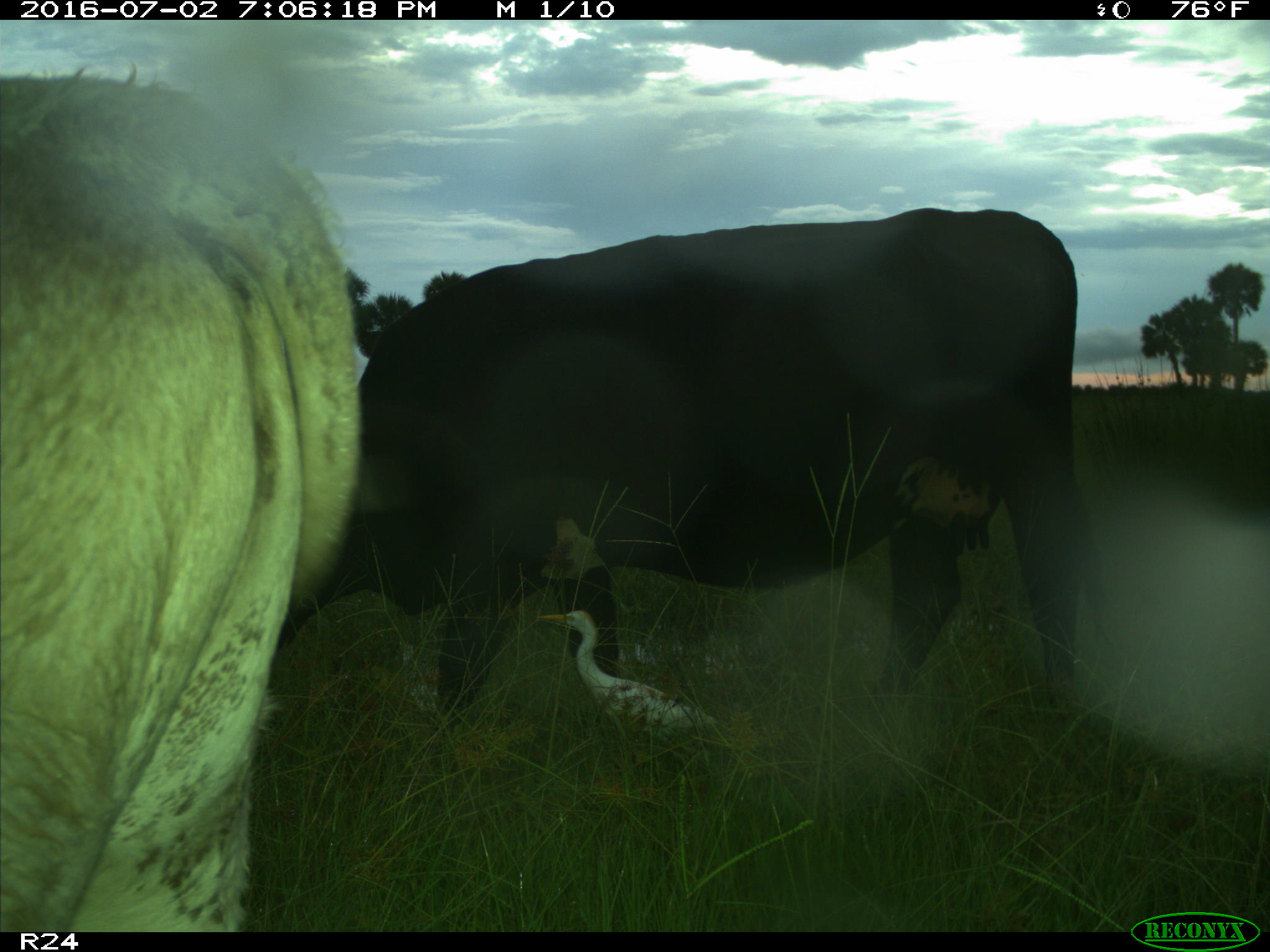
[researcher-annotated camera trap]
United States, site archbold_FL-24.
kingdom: Animalia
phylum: Chordata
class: Mammalia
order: Artiodactyla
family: Bovidae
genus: Bos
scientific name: Bos taurus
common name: domestic cow